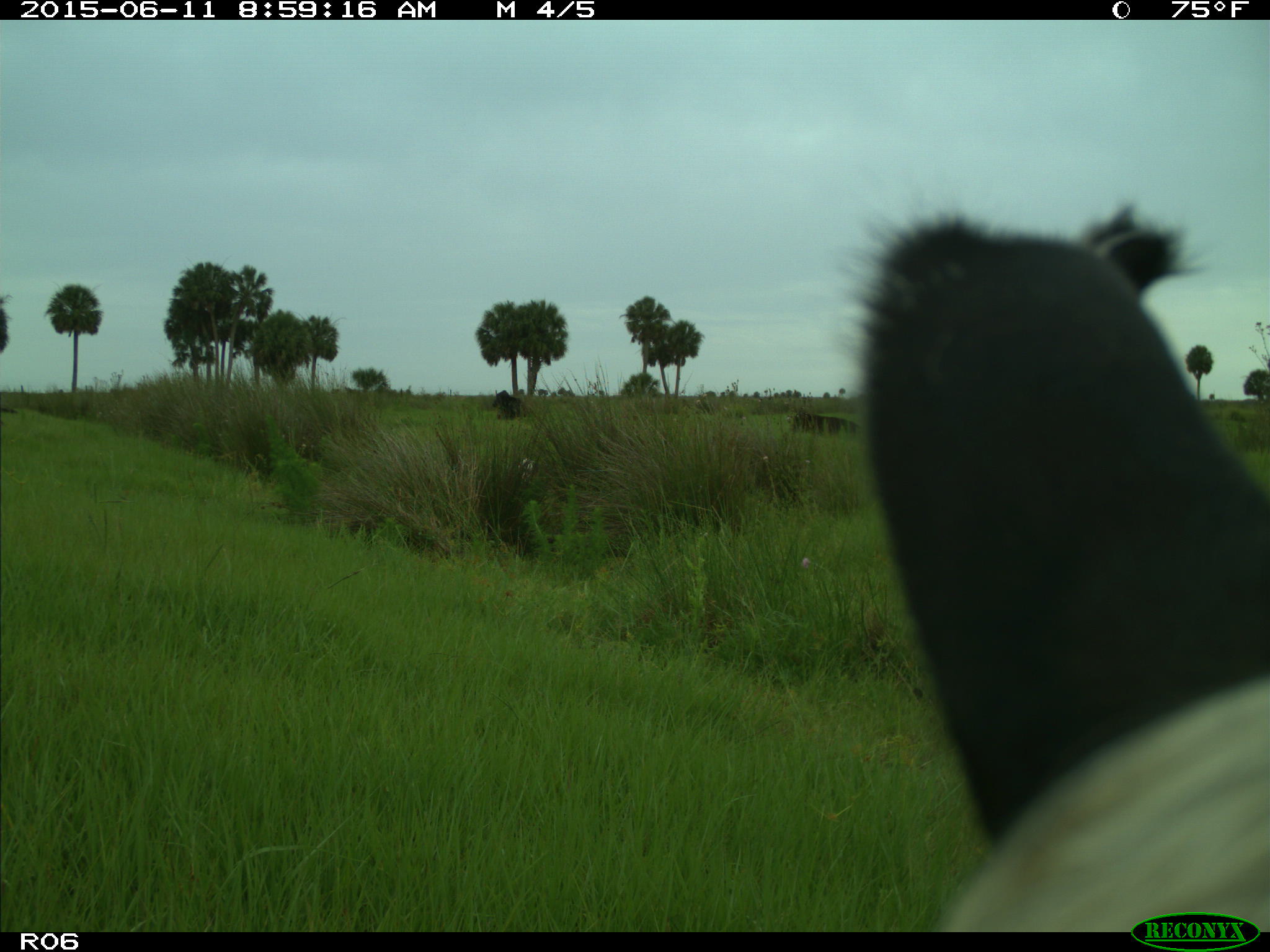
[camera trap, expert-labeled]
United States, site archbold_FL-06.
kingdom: Animalia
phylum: Chordata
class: Mammalia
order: Artiodactyla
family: Bovidae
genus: Bos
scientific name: Bos taurus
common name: domestic cow